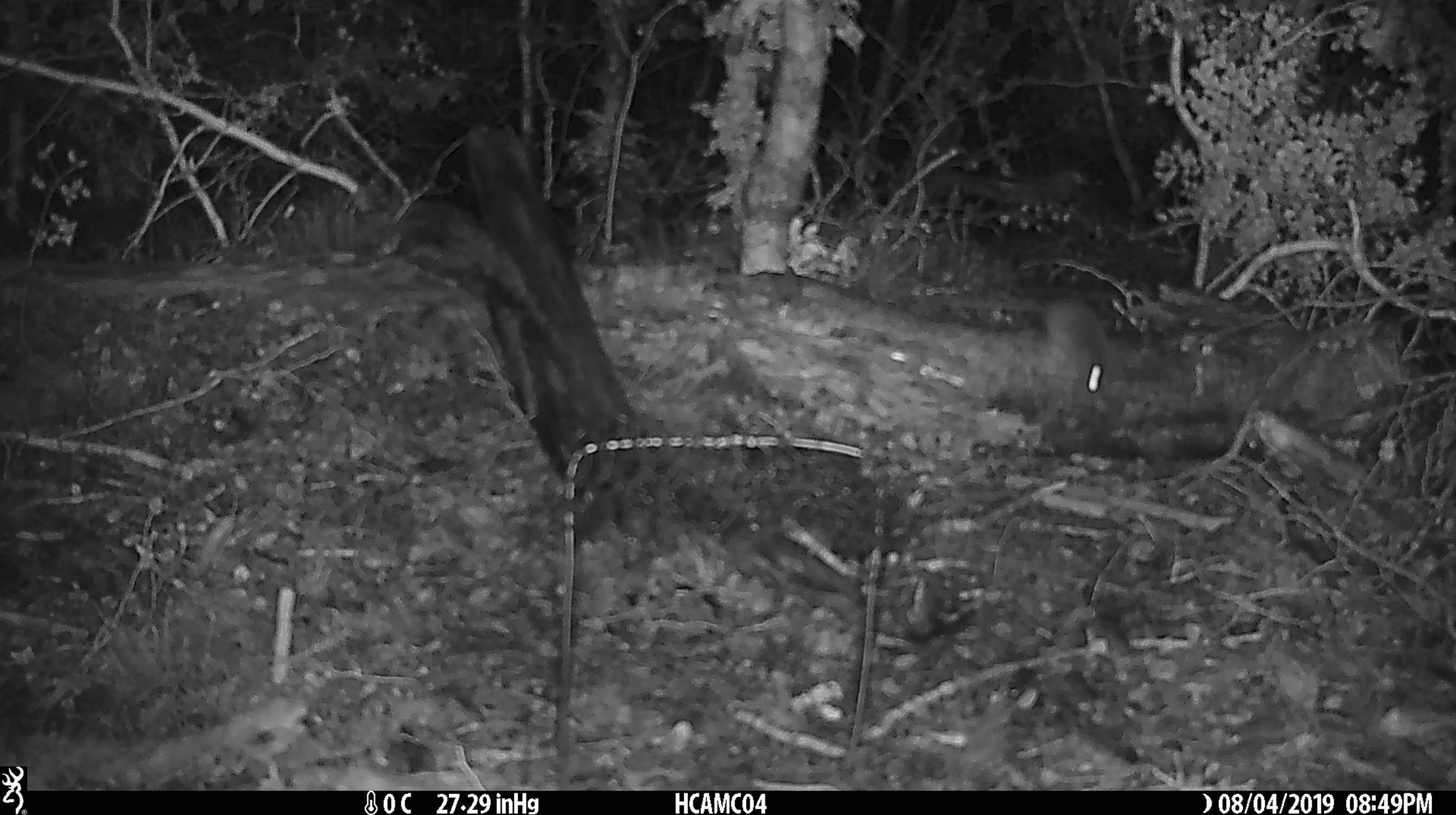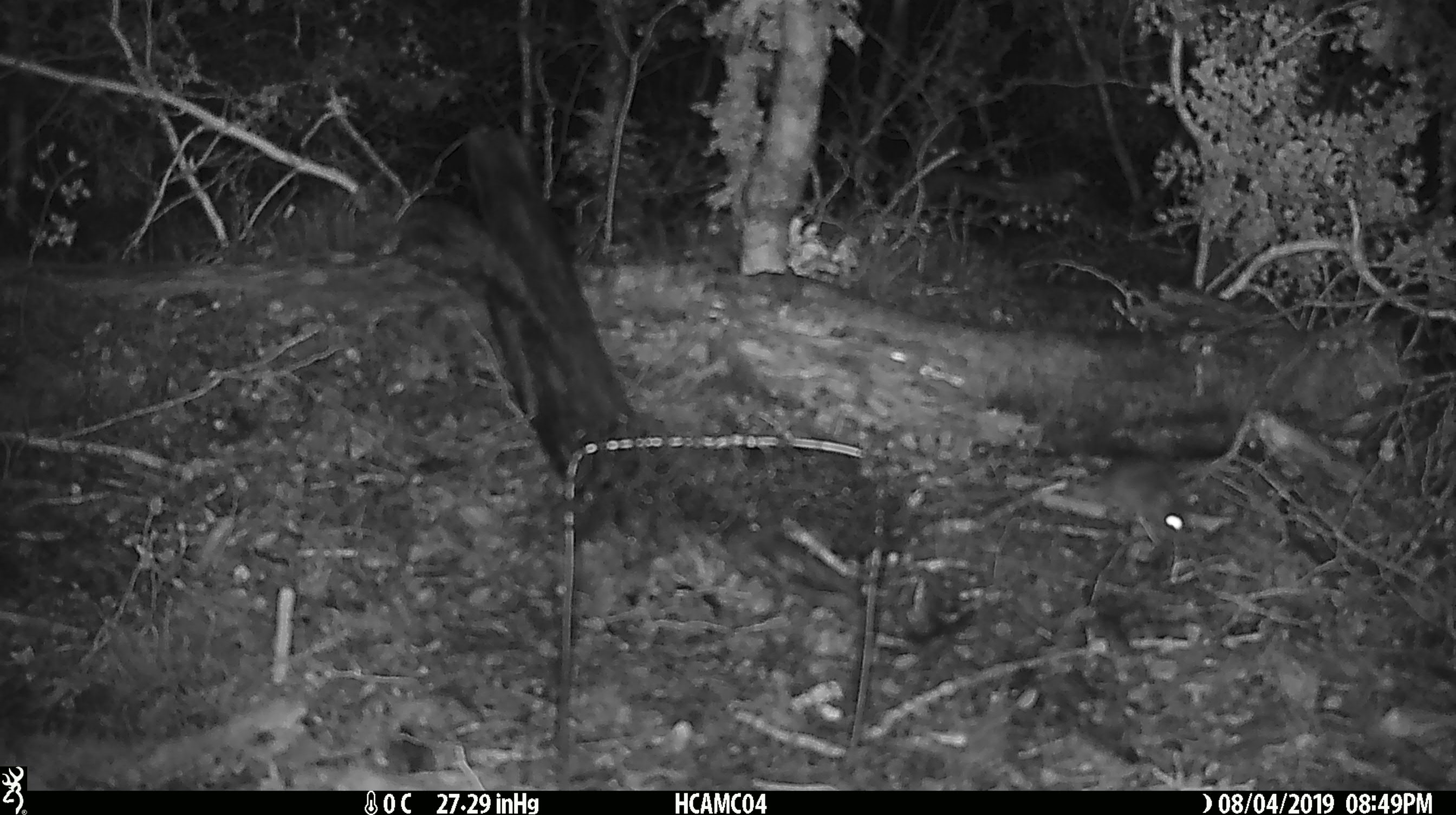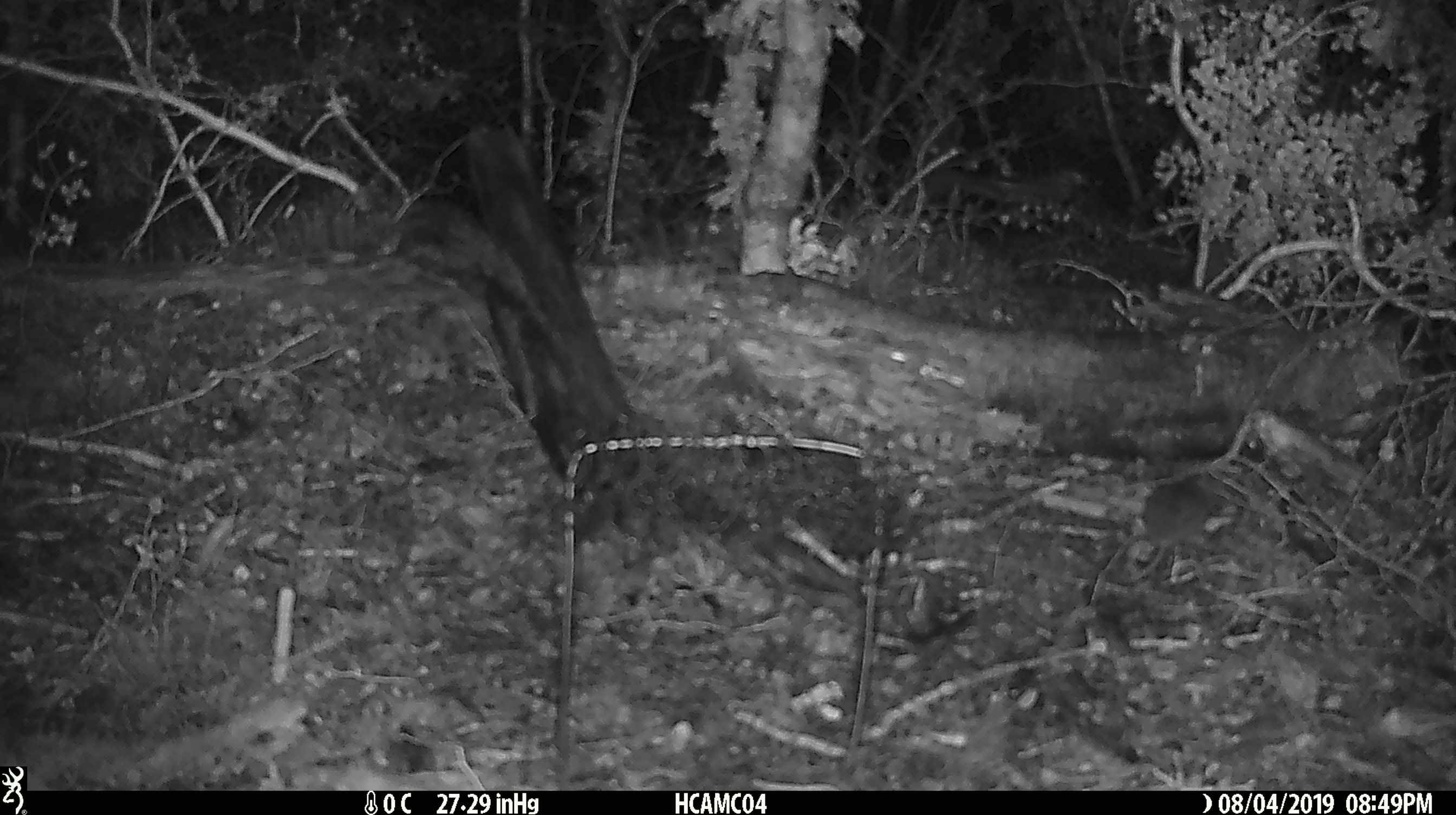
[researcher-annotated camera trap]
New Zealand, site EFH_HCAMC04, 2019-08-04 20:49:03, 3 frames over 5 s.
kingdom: Animalia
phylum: Chordata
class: Mammalia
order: Rodentia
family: Muridae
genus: Mus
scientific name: Mus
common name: mouse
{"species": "mouse (Mus)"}